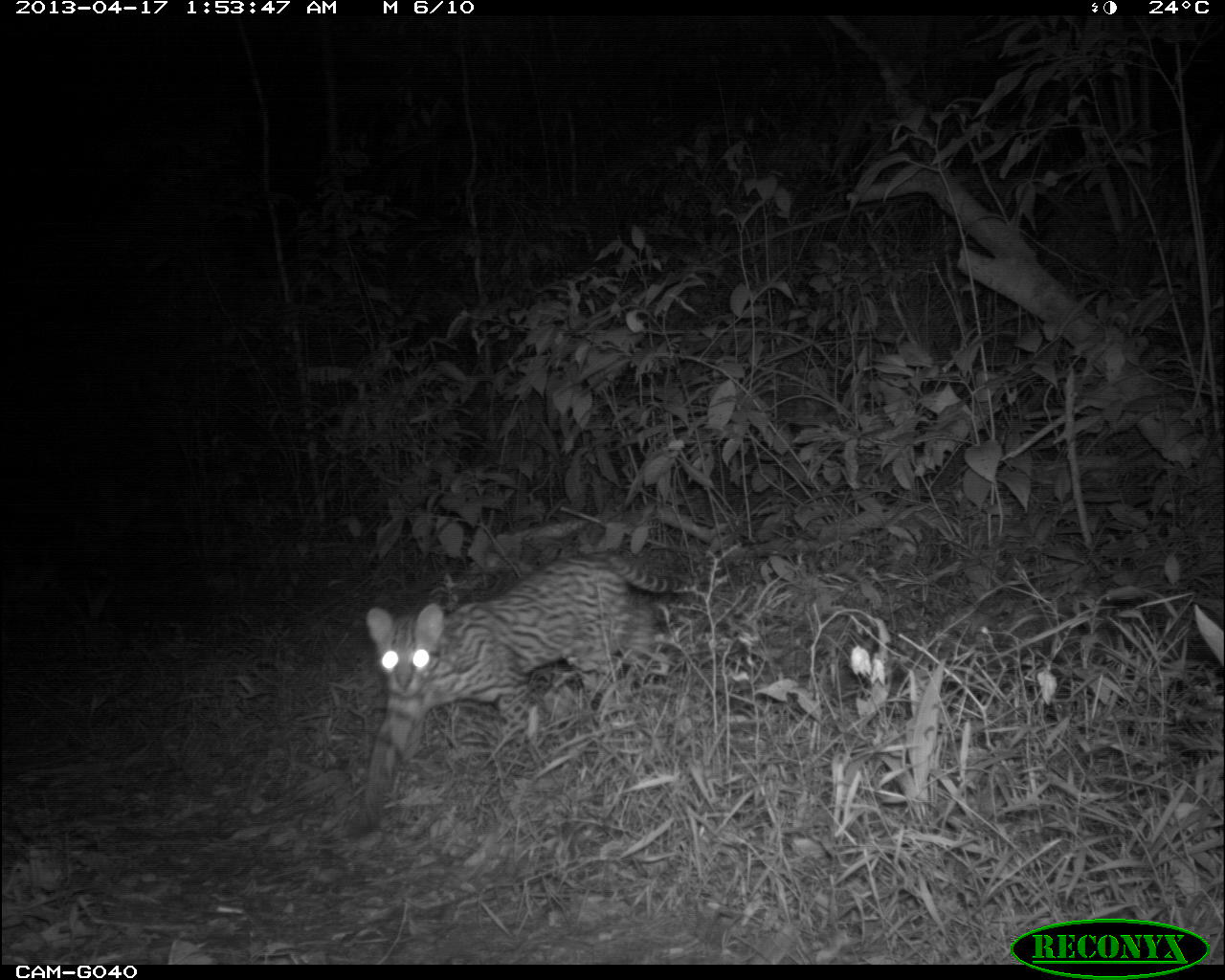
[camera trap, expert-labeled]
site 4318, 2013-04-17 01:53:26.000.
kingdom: Animalia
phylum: Chordata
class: Mammalia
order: Carnivora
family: Felidae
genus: Leopardus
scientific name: Leopardus pardalis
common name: ocelot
Leopardus pardalis (ocelot), count 1.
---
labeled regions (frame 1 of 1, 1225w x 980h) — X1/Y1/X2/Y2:
leopardus pardalis: 339/549/697/844